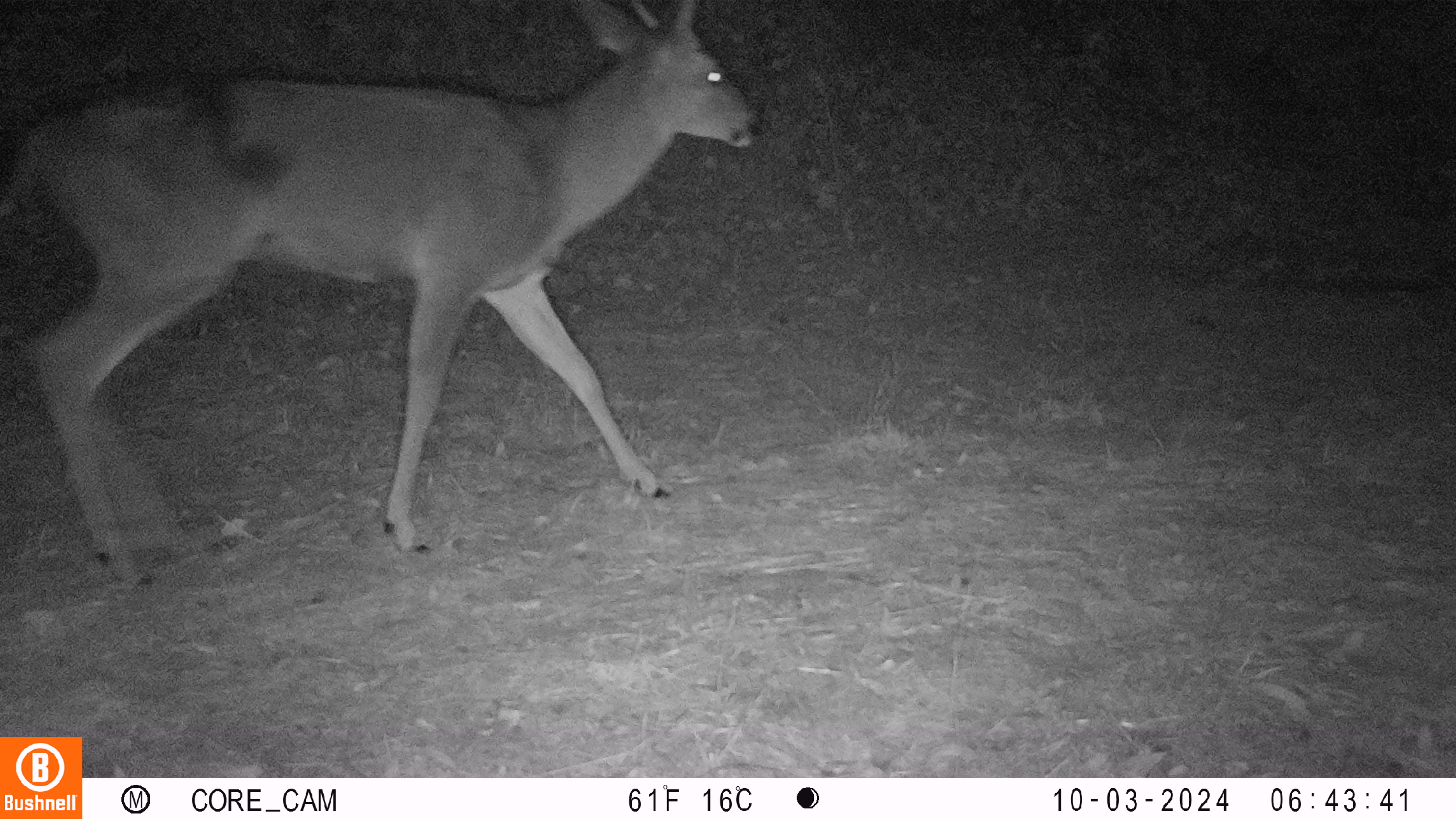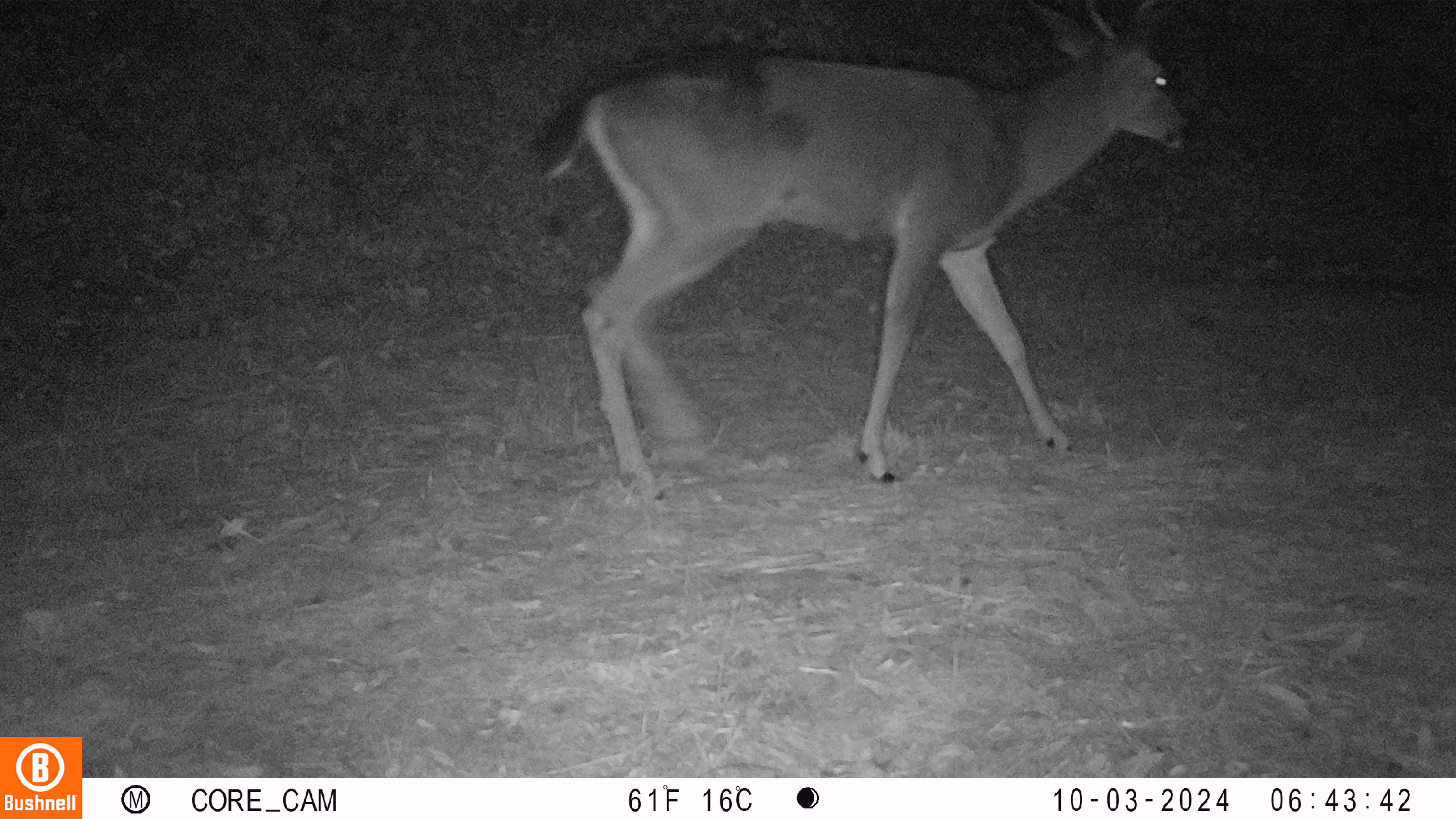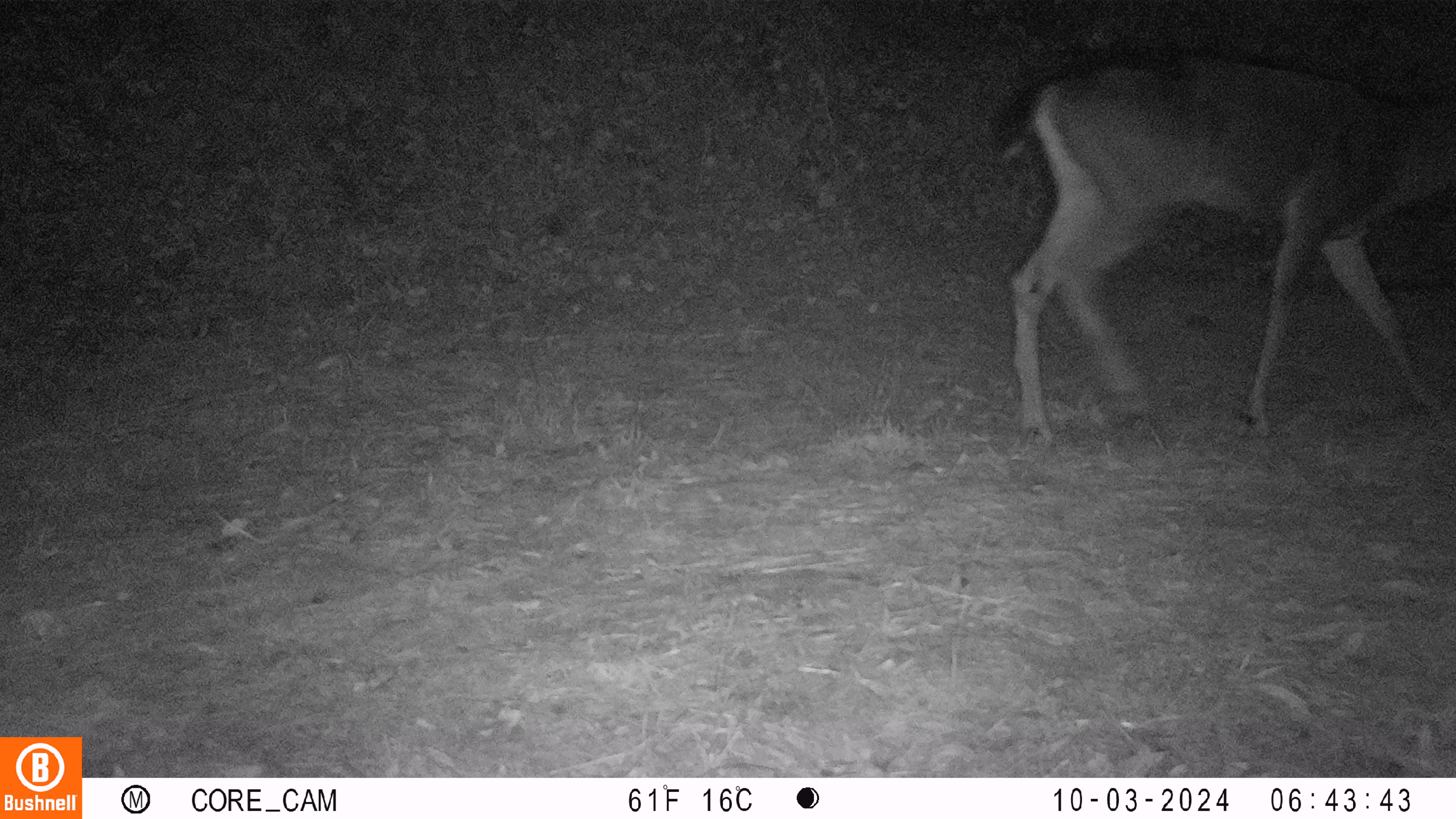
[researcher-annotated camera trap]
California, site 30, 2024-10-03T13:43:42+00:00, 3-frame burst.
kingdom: Animalia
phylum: Chordata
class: Mammalia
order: Artiodactyla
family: Cervidae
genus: Odocoileus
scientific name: Odocoileus hemionus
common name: mule deer